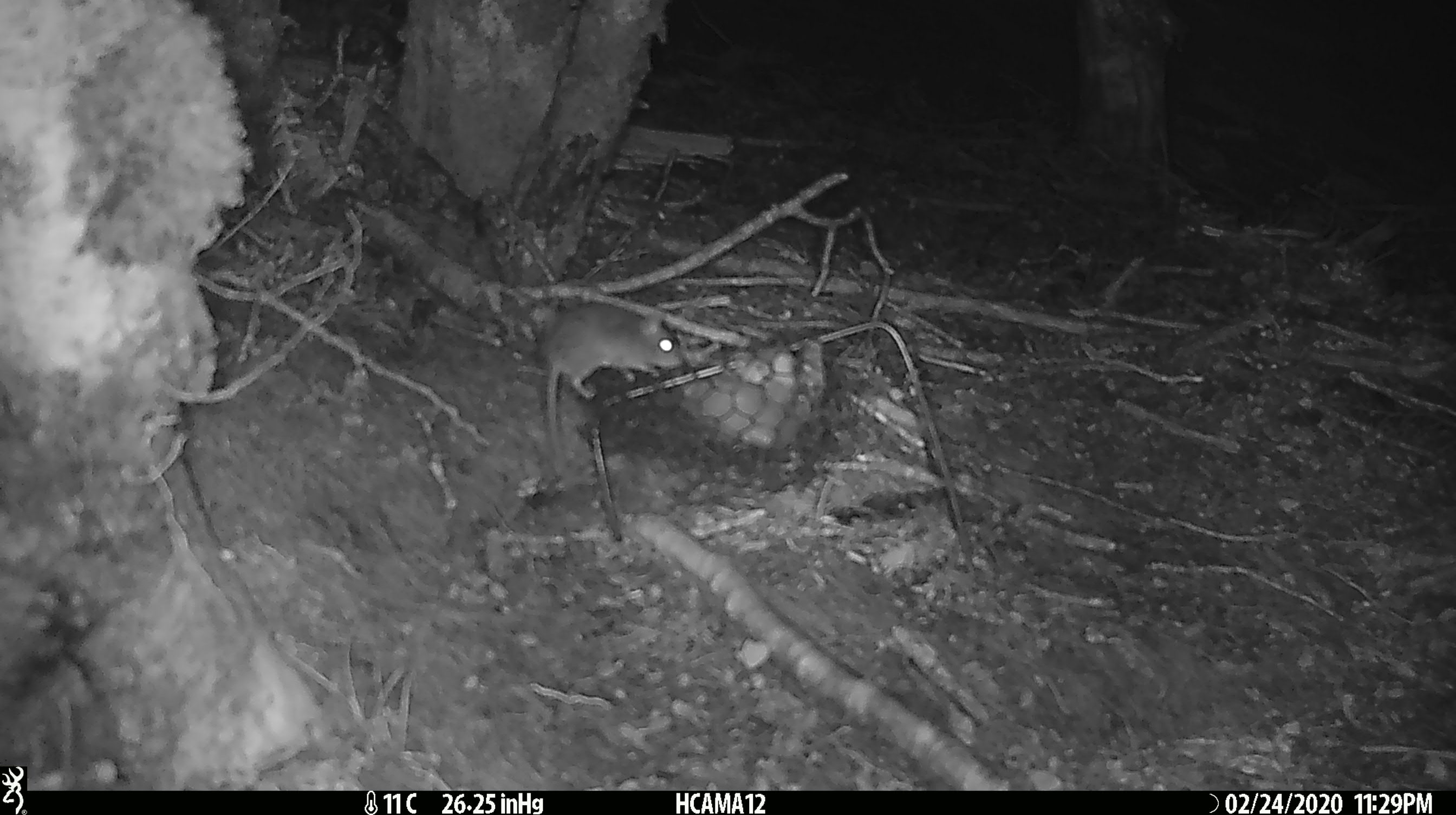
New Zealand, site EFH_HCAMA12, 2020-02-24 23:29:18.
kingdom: Animalia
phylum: Chordata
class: Mammalia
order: Rodentia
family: Muridae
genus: Mus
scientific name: Mus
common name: mouse